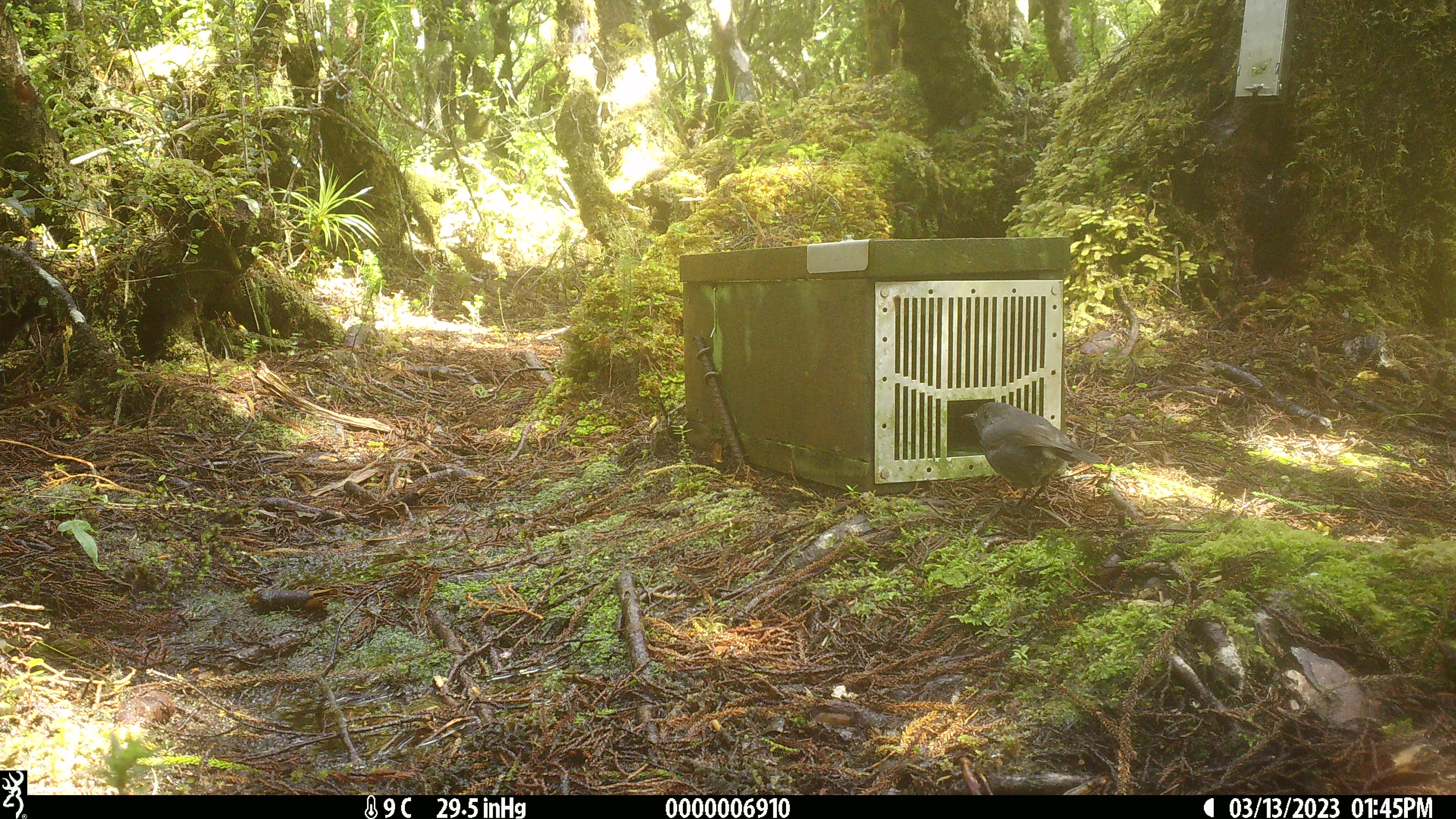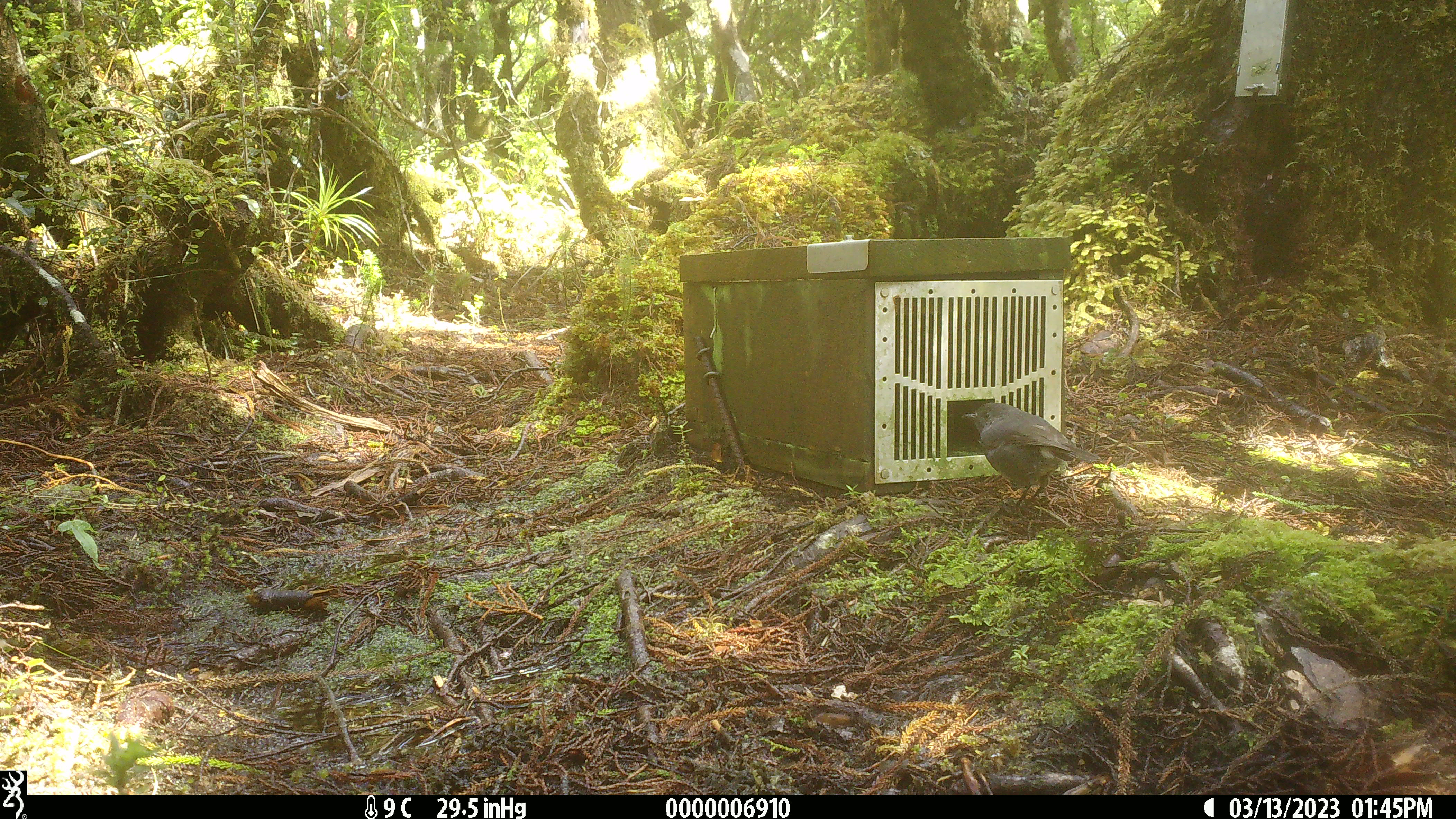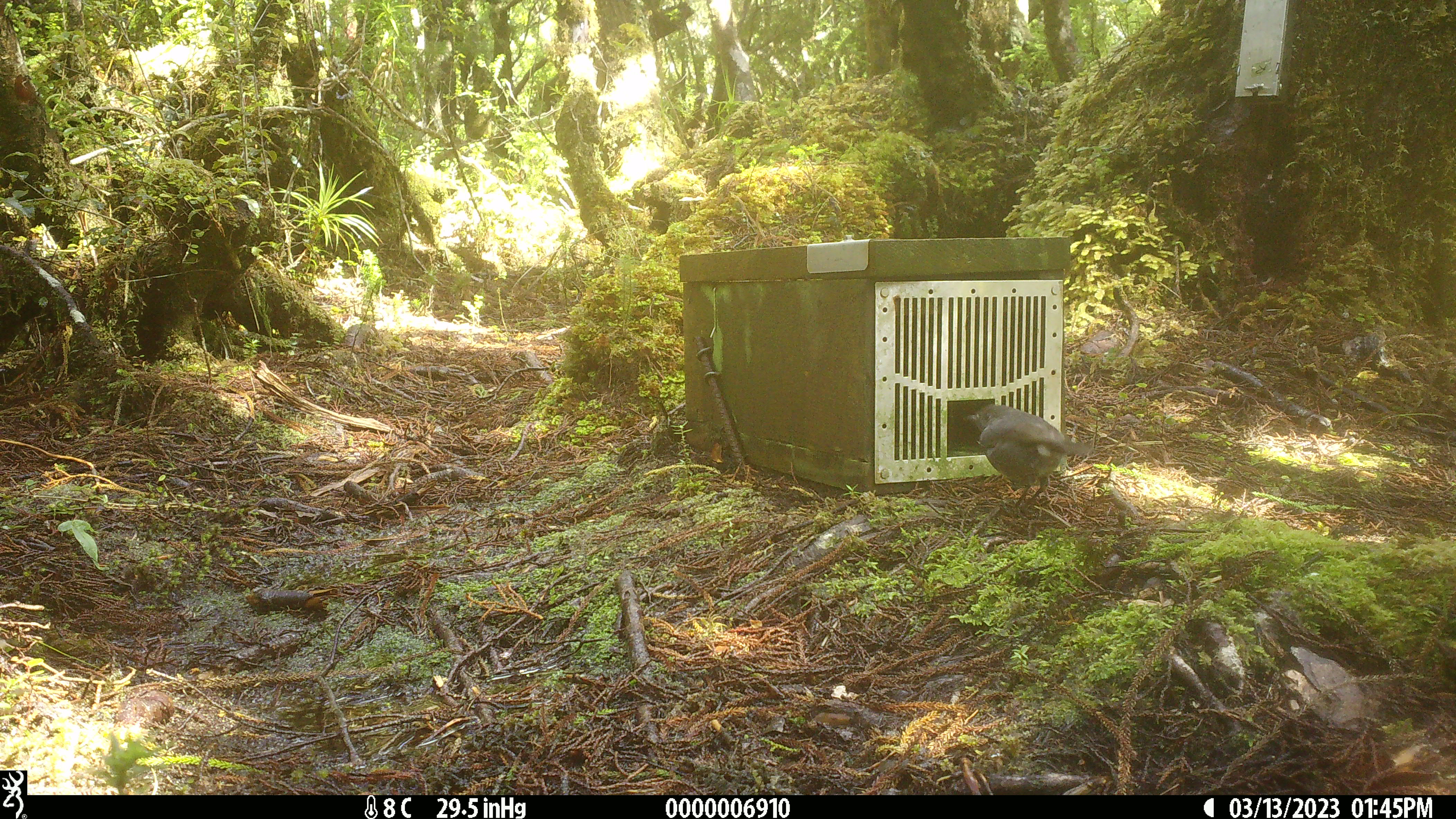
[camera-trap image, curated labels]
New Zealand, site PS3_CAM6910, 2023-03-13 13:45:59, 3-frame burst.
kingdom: Animalia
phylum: Chordata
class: Aves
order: Passeriformes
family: Petroicidae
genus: Petroica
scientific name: Petroica australis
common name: new zealand robin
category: robin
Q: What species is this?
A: Robin (new zealand robin) (Petroica australis).